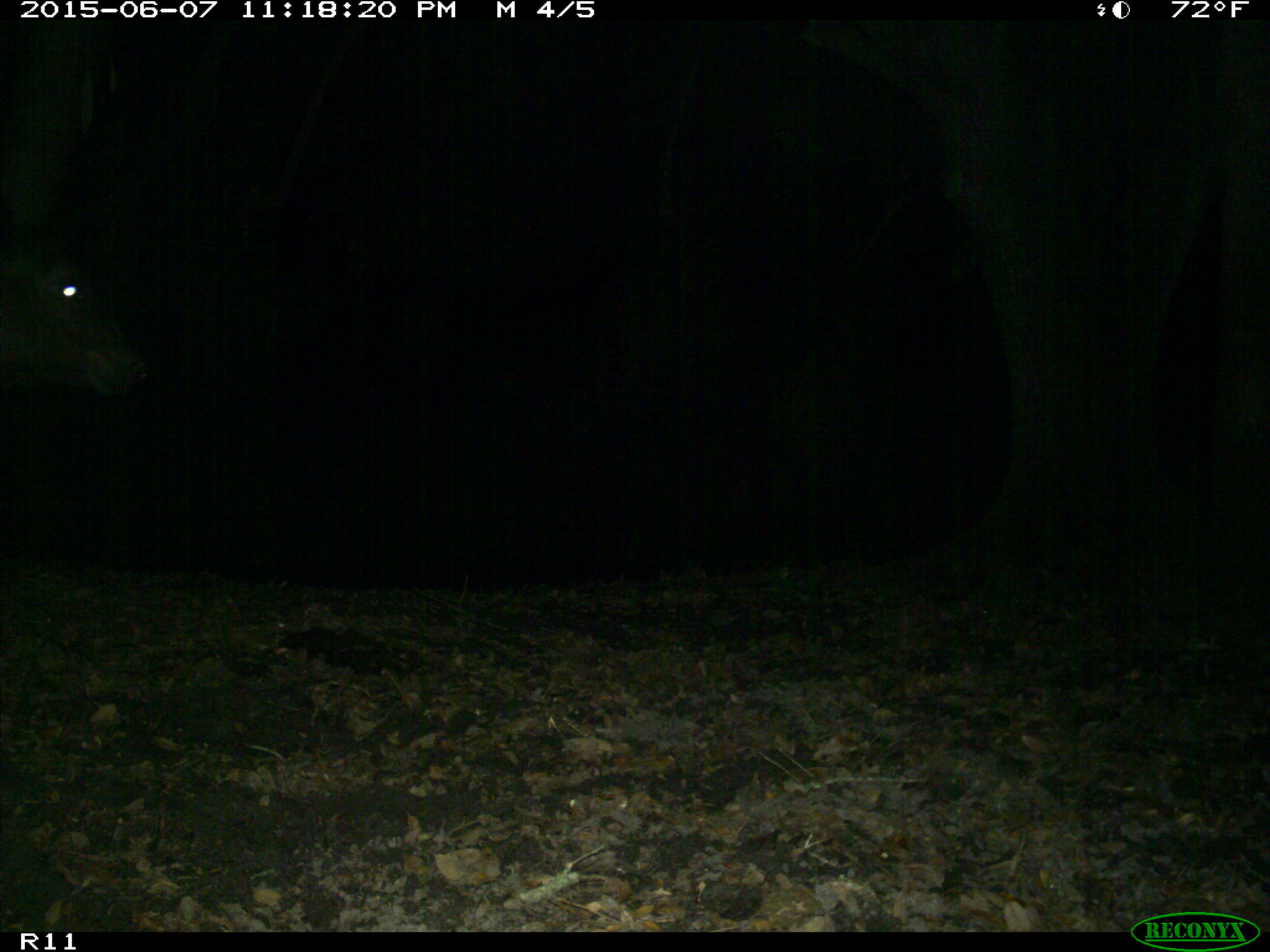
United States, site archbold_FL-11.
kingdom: Animalia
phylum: Chordata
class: Mammalia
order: Artiodactyla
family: Bovidae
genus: Bos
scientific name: Bos taurus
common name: domestic cow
Bos taurus (domestic cow).